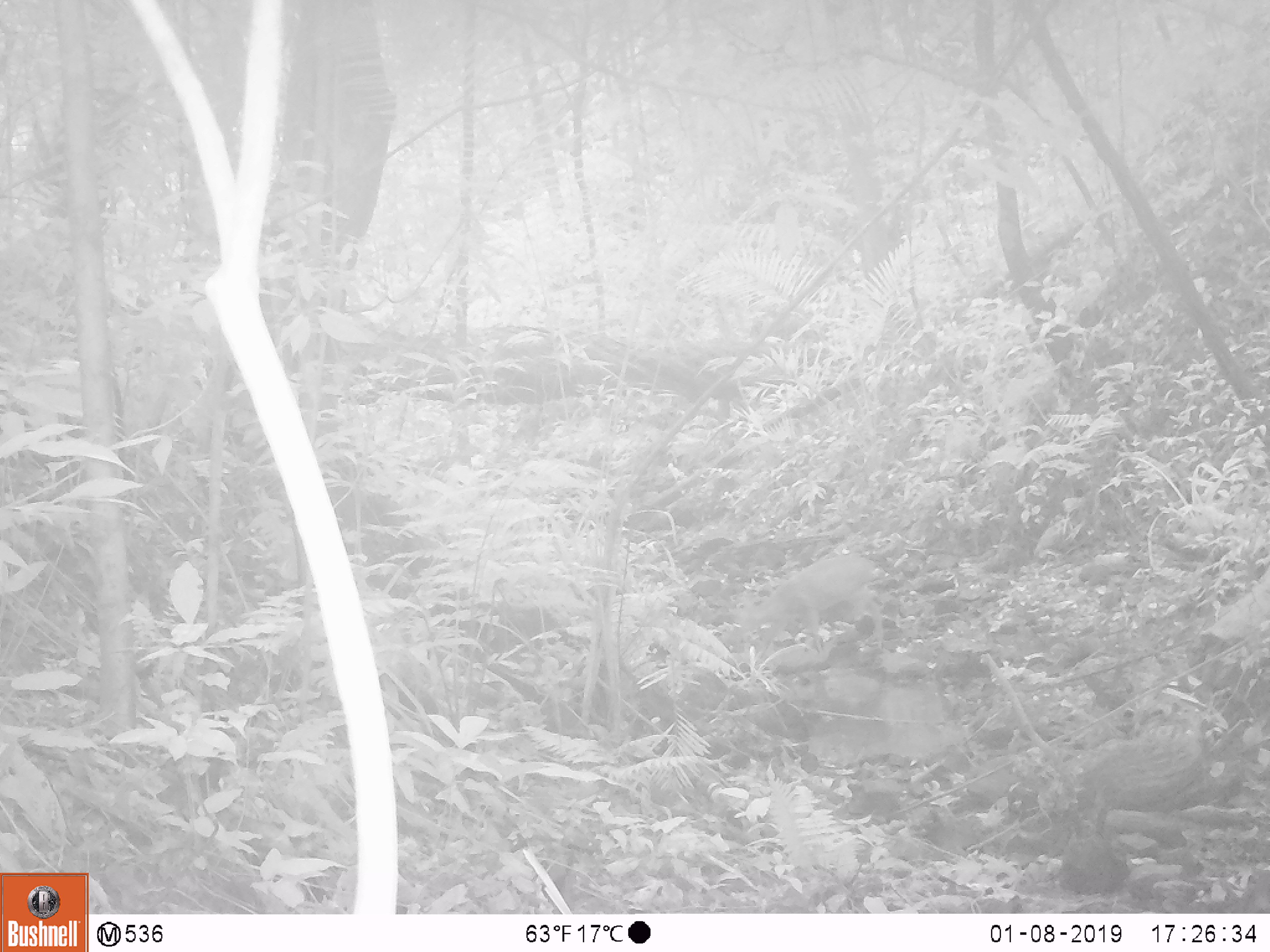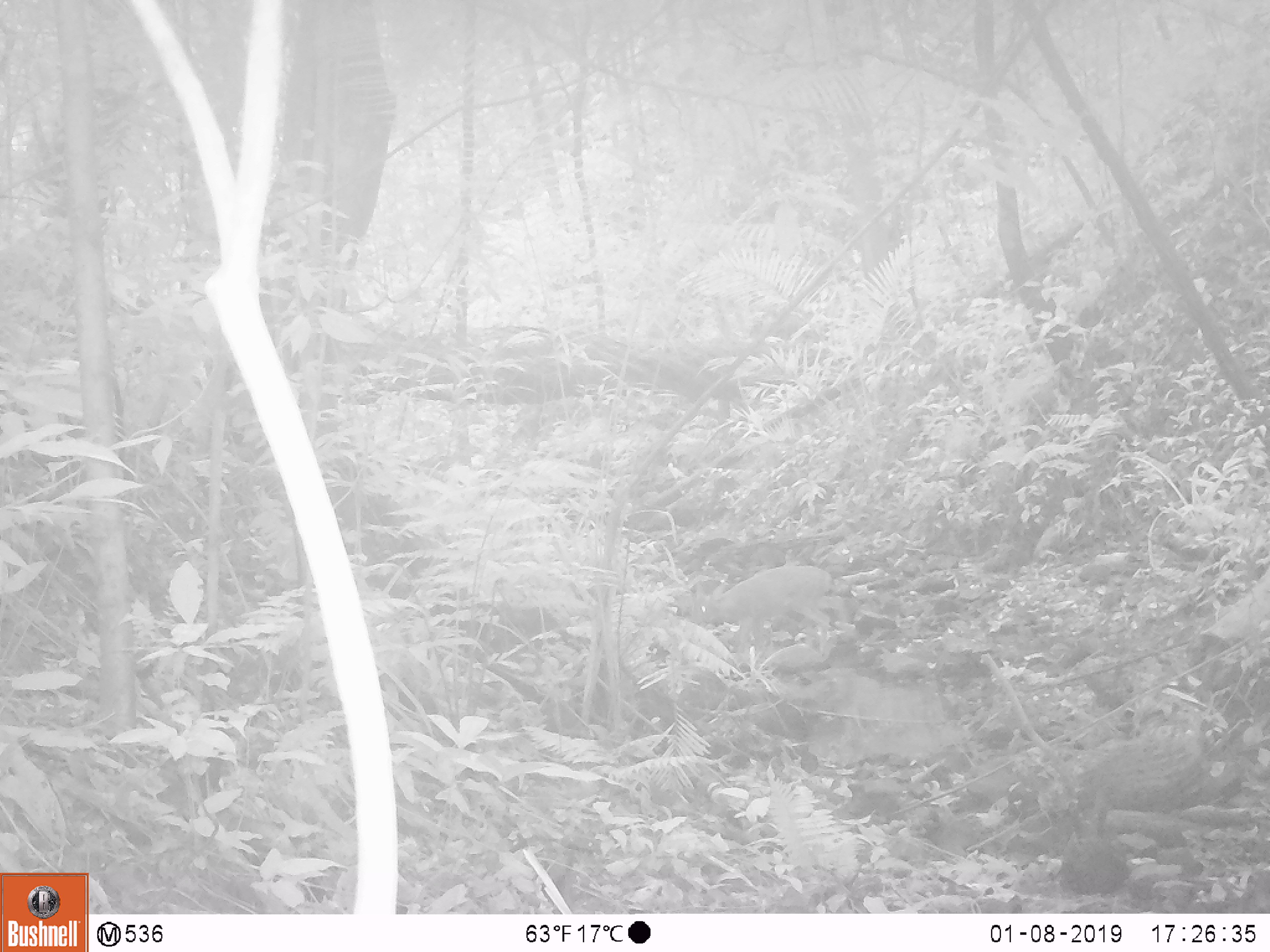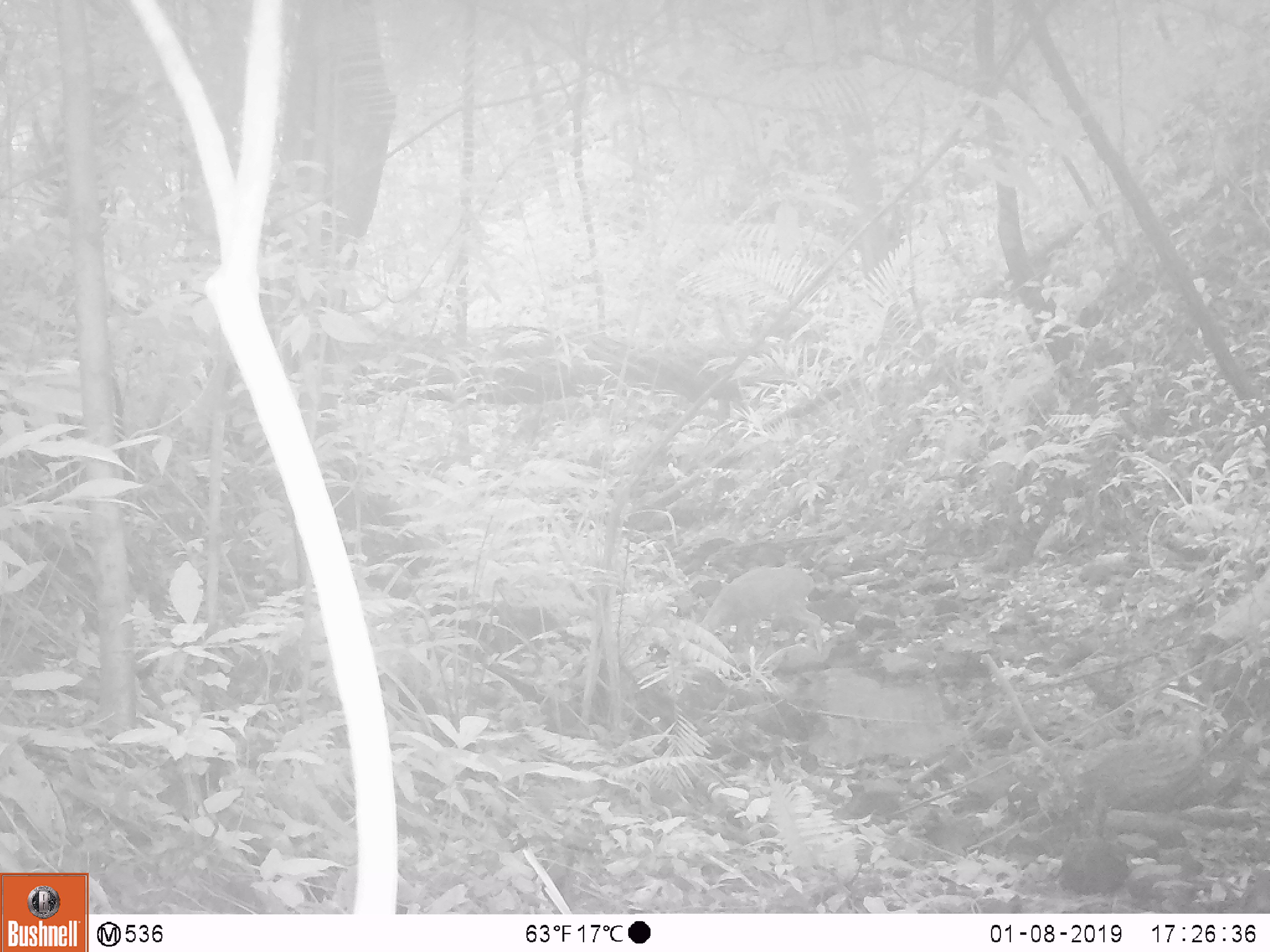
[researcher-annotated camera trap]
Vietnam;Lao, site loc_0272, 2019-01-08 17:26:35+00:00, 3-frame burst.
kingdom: Animalia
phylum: Chordata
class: Mammalia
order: Artiodactyla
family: Cervidae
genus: Muntiacus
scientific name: Muntiacus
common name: muntjacs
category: unidentified muntjac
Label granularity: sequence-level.